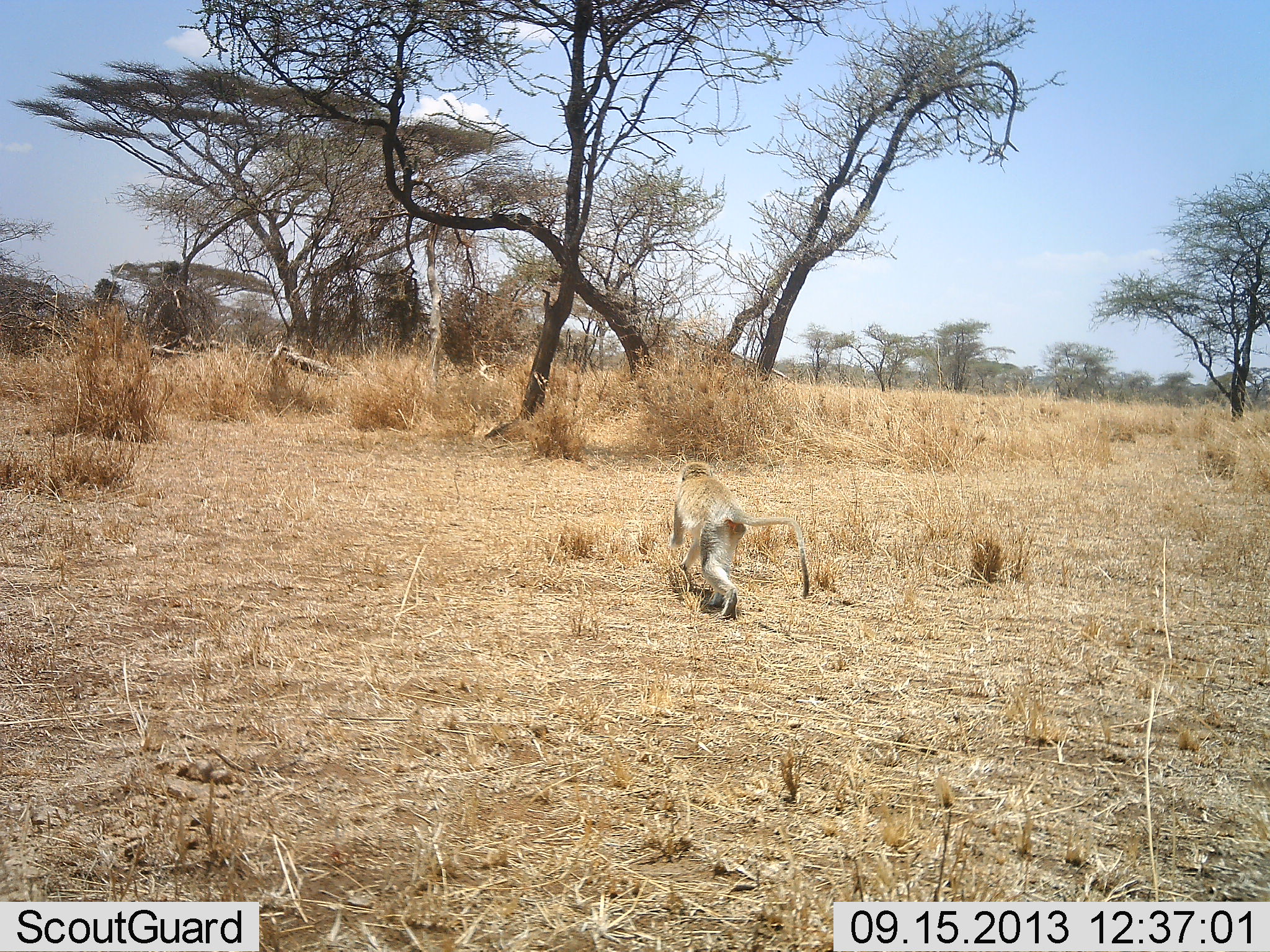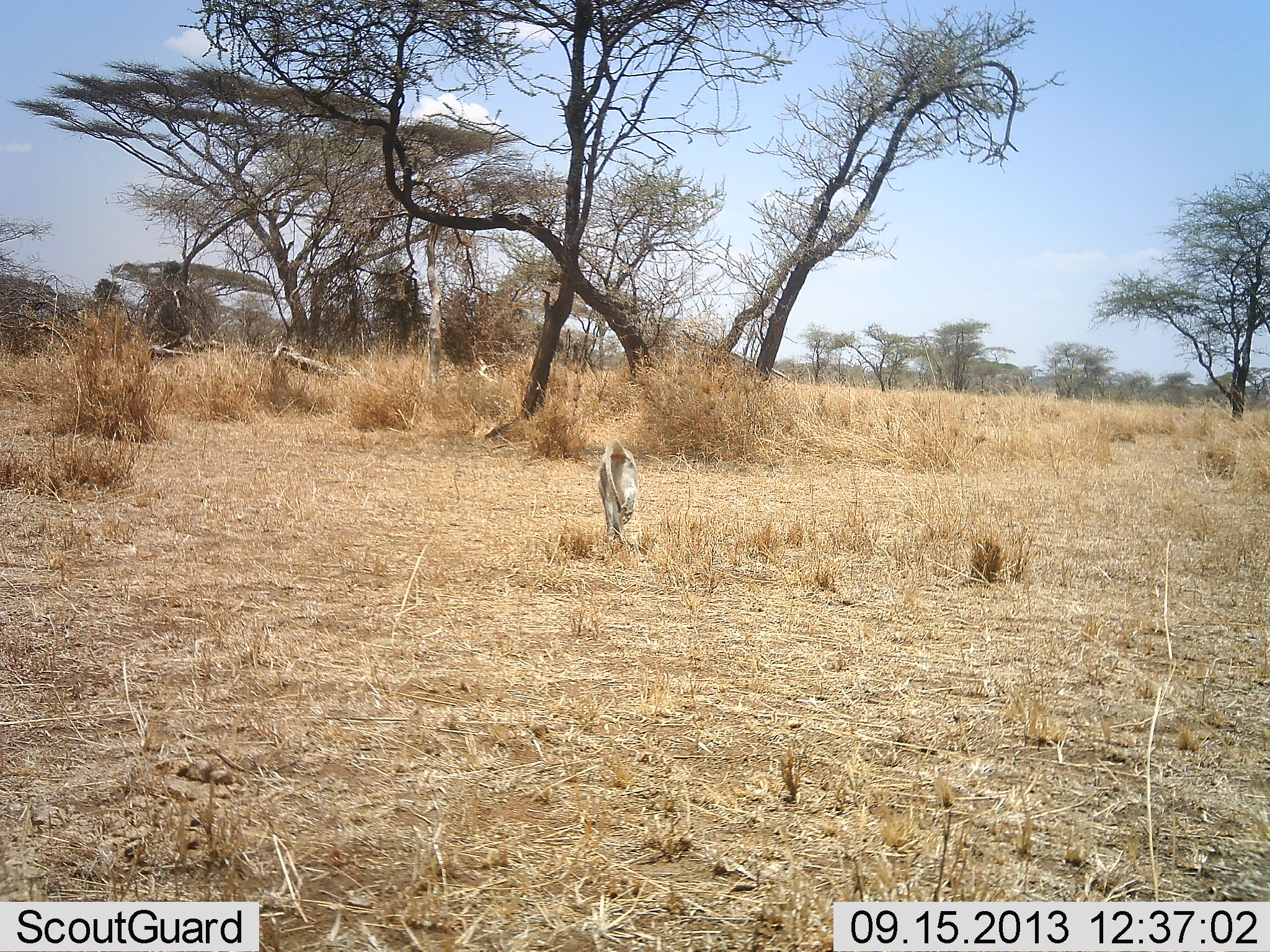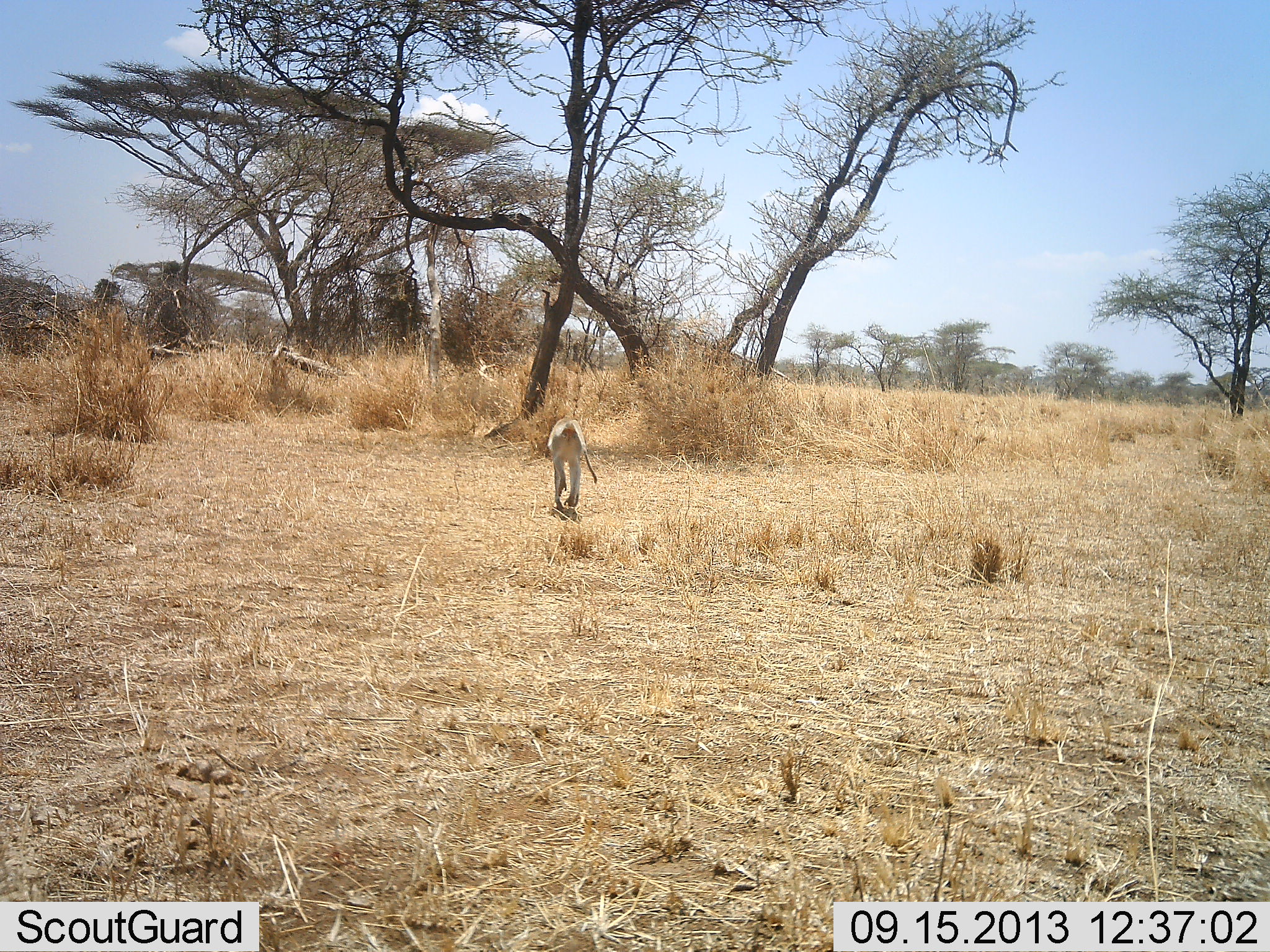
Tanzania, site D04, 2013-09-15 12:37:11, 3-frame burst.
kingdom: Animalia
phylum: Chordata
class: Mammalia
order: Primates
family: Cercopithecidae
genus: Chlorocebus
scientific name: Chlorocebus pygerythrus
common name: vervet monkey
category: monkeyvervet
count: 1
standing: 0%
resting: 0%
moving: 100%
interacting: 0%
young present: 0%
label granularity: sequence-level